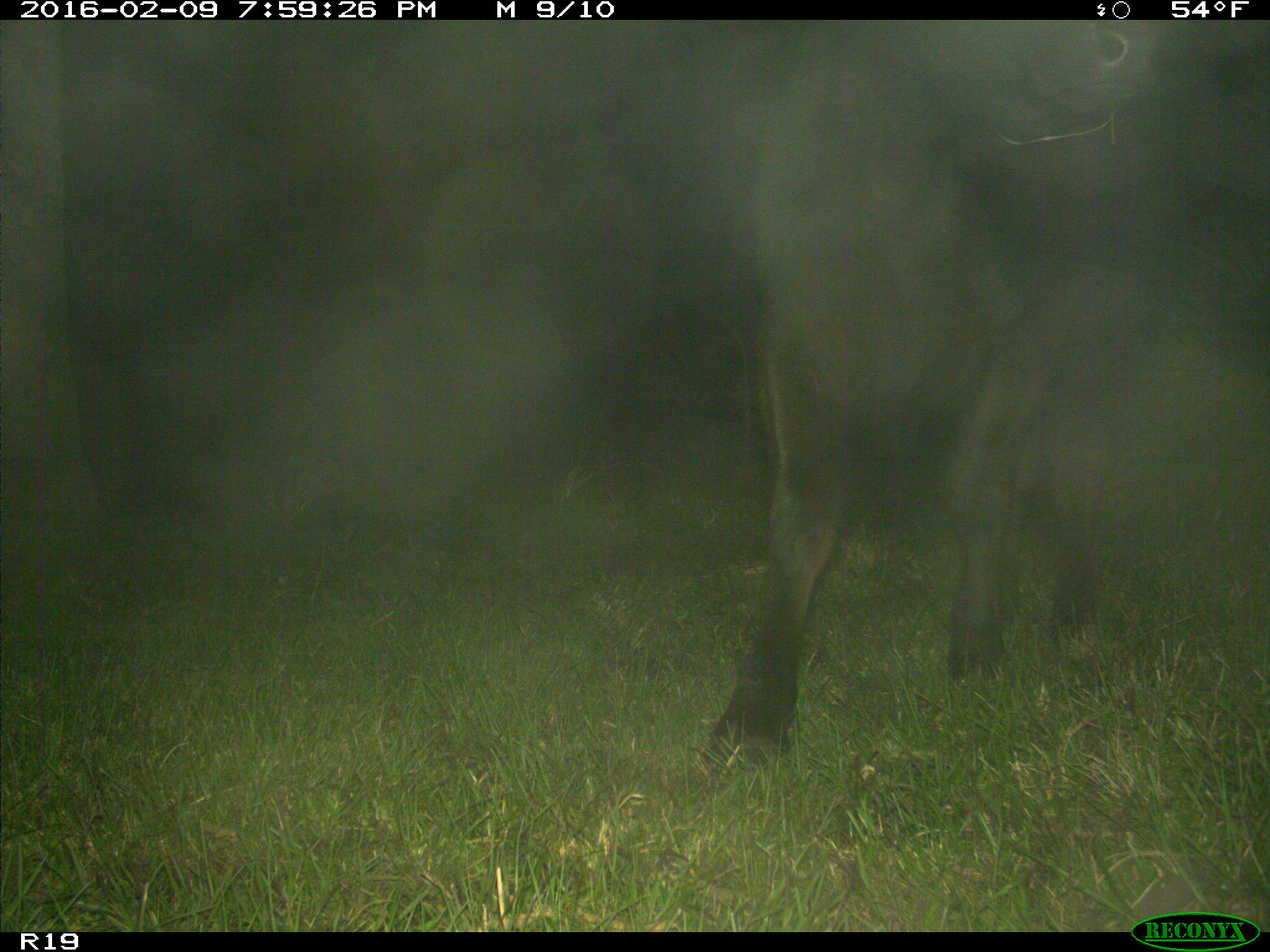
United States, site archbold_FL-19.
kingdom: Animalia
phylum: Chordata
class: Mammalia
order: Artiodactyla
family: Bovidae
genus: Bos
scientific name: Bos taurus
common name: domestic cow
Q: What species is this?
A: Bos taurus (domestic cow).